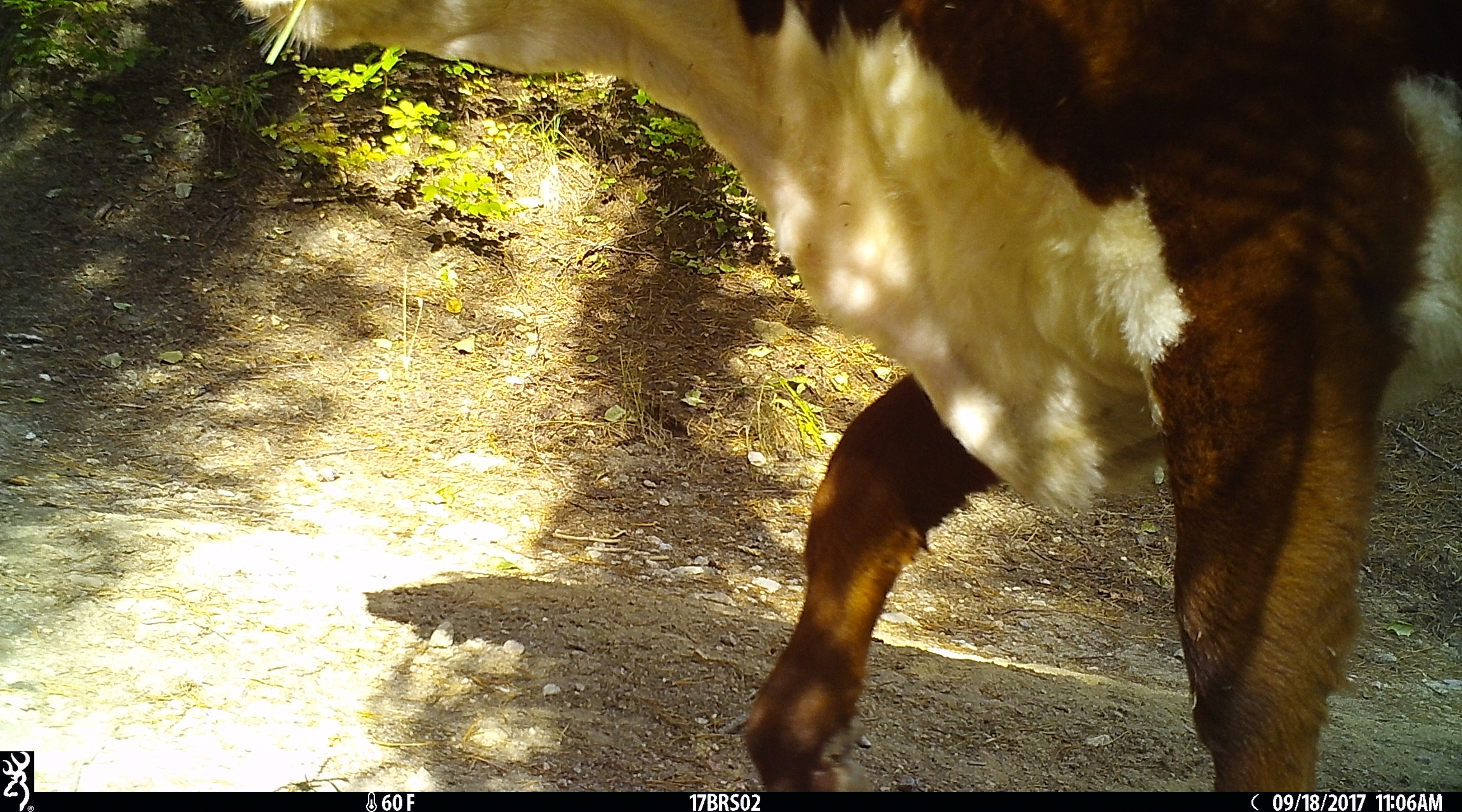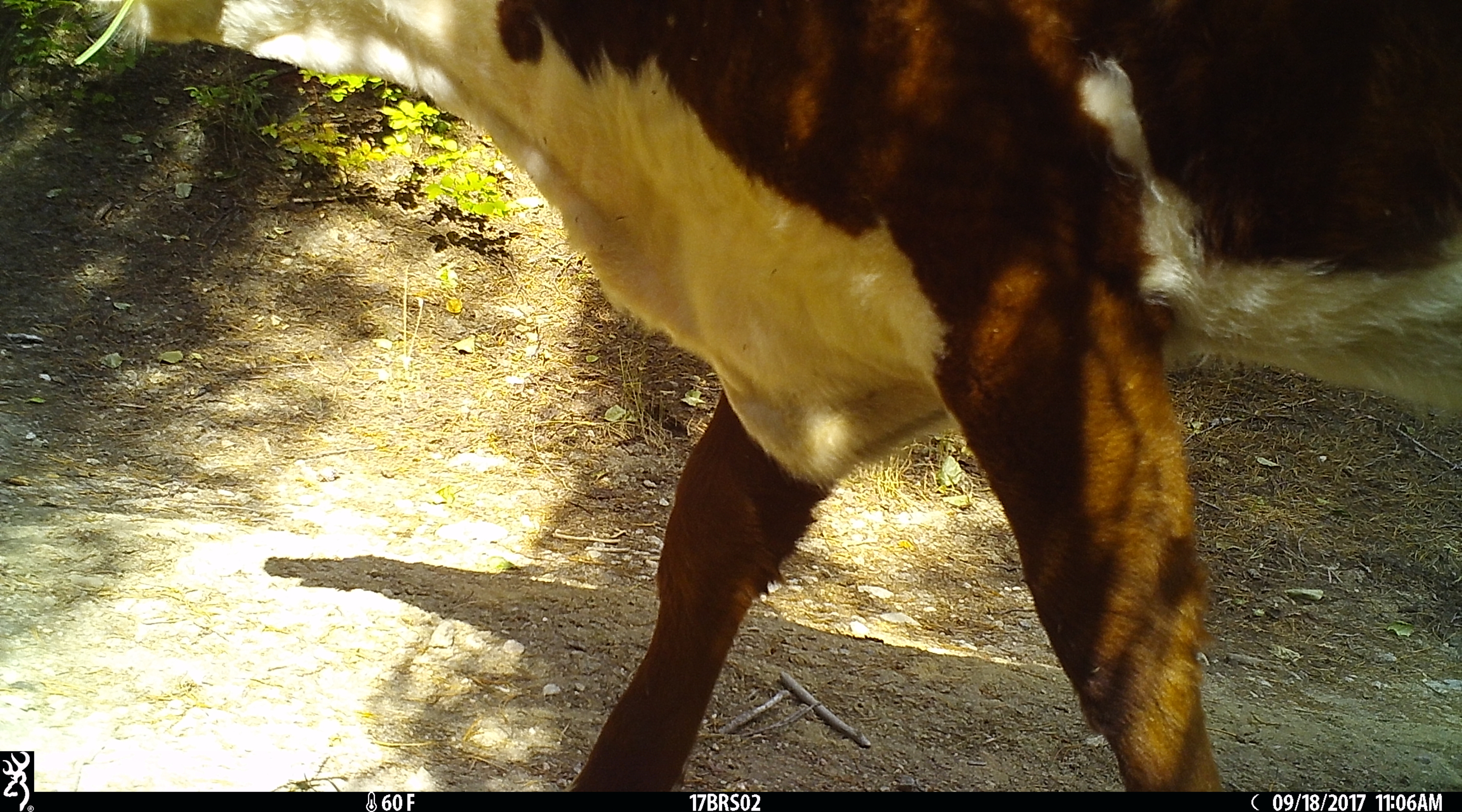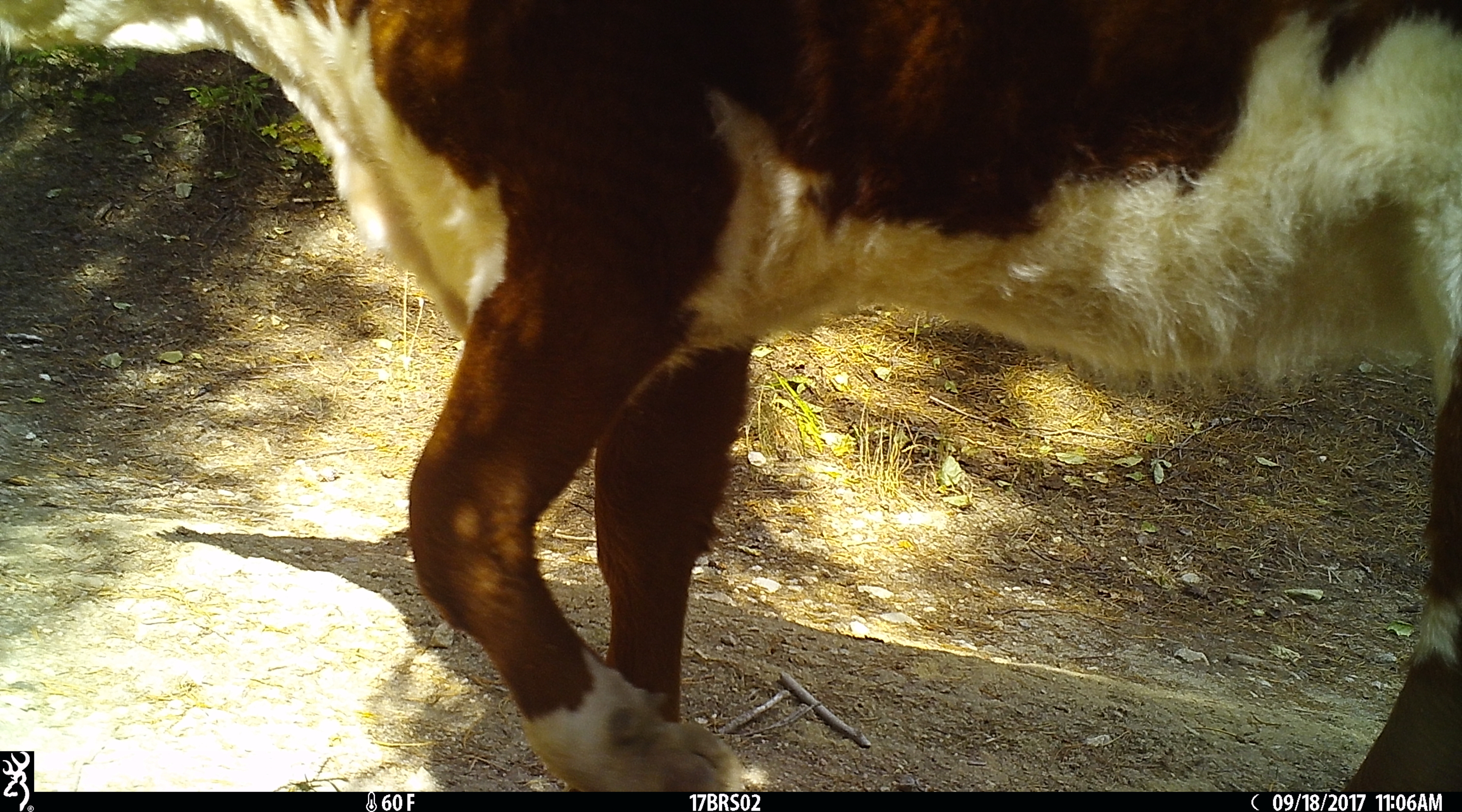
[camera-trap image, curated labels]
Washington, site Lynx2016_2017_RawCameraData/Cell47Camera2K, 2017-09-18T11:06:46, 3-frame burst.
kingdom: Animalia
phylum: Chordata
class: Mammalia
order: Artiodactyla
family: Bovidae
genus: Bos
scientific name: Bos taurus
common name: domestic cattle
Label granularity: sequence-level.